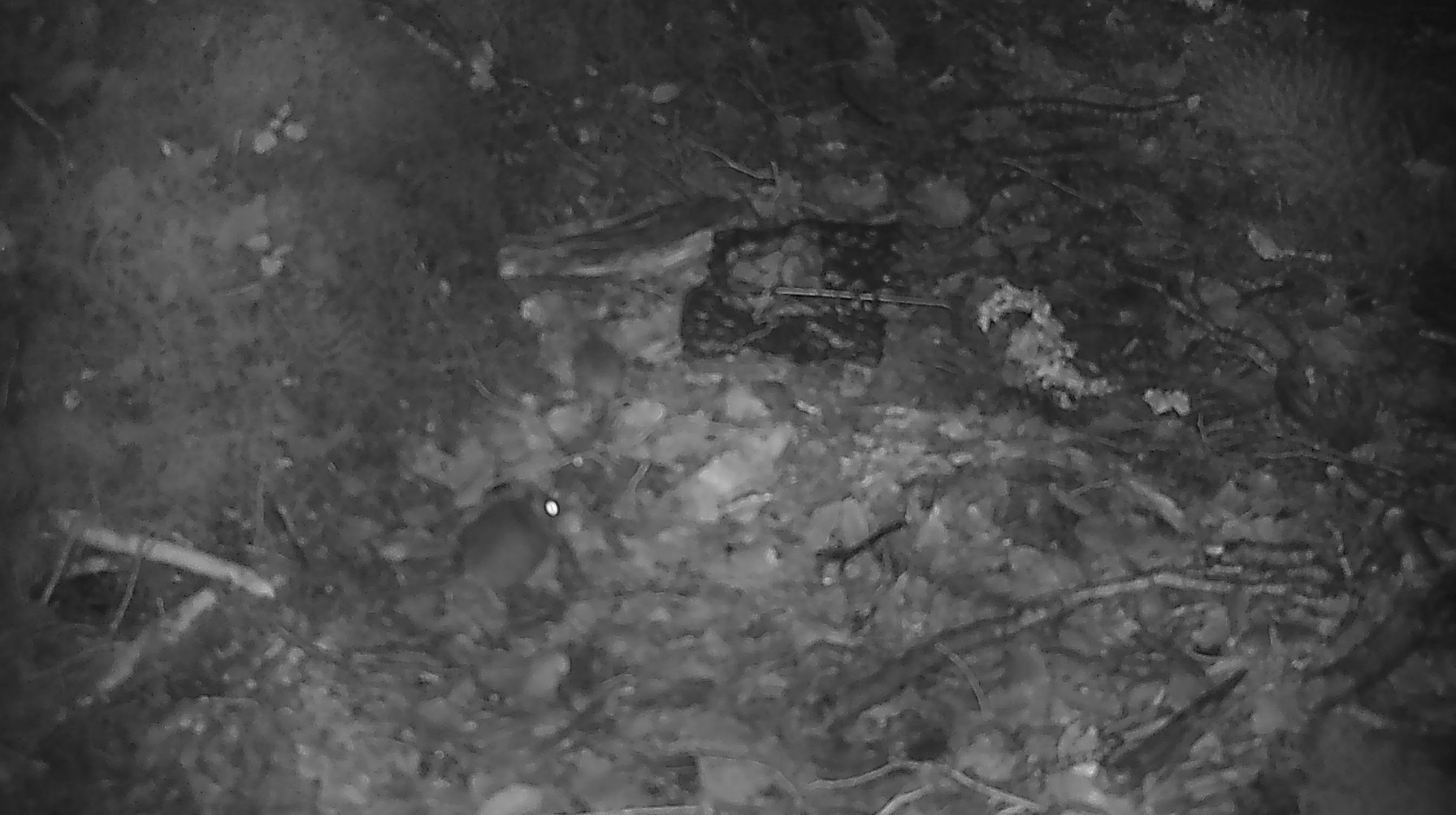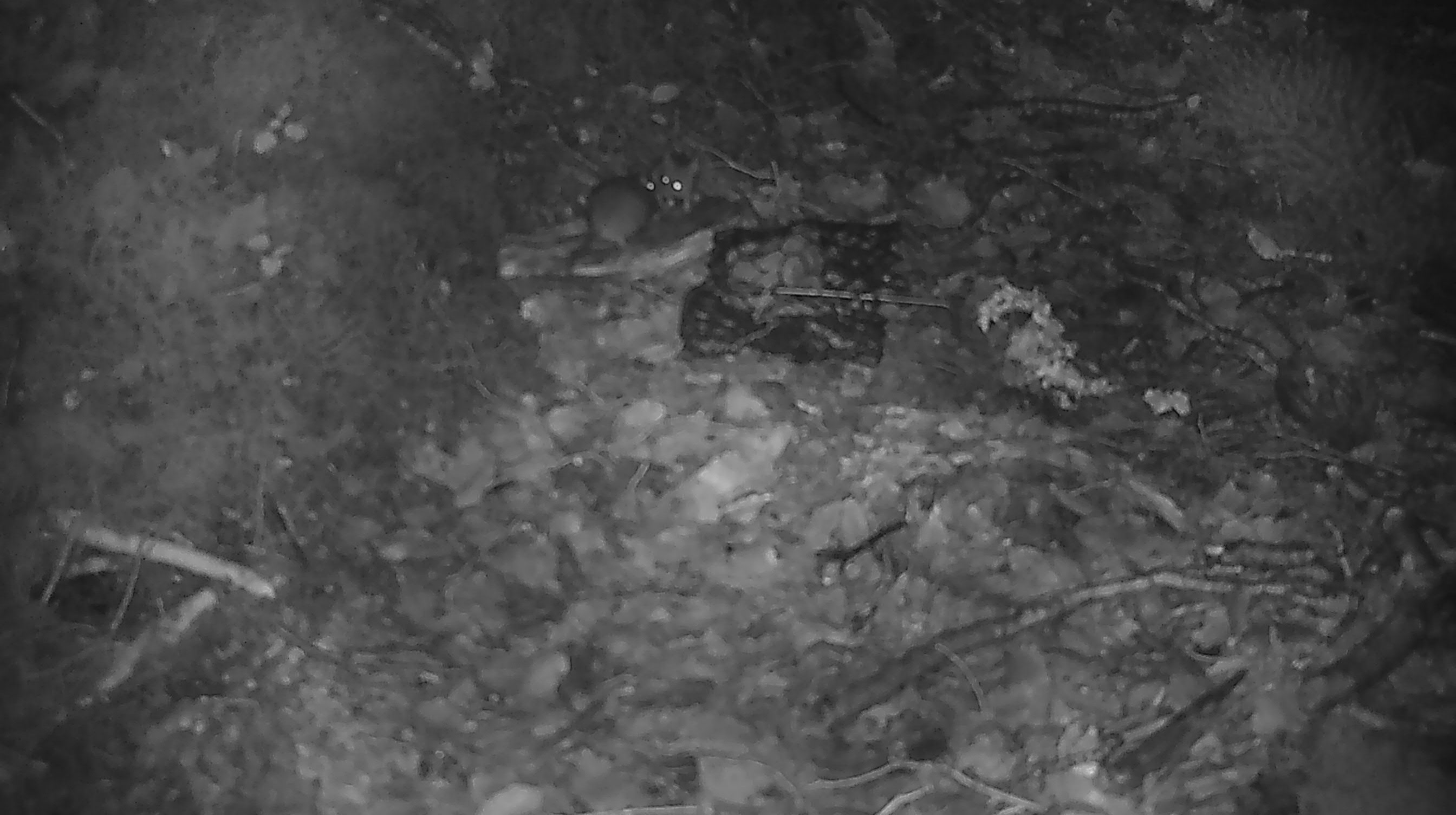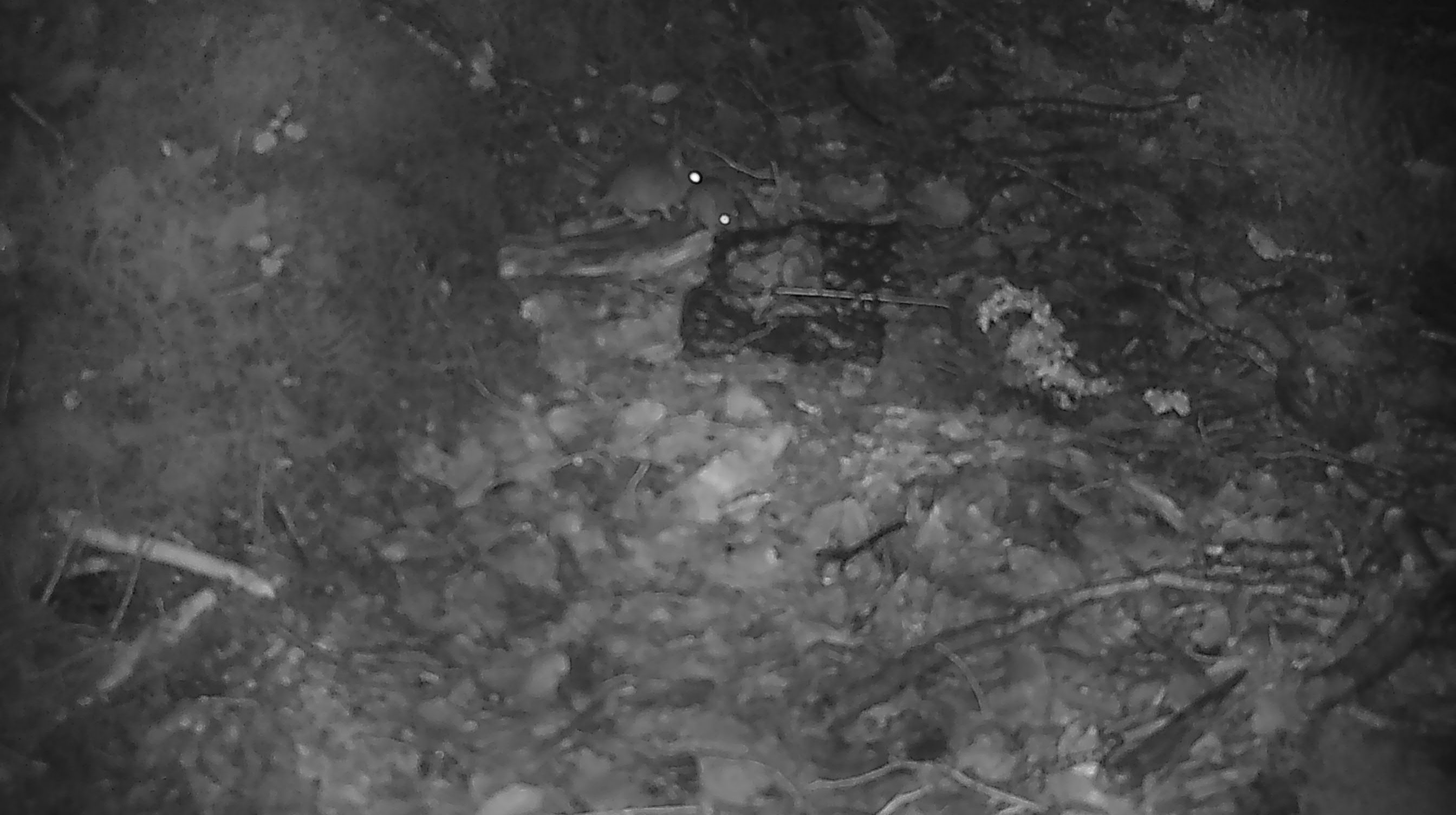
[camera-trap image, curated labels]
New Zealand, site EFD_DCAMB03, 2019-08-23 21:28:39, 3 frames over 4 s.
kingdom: Animalia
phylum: Chordata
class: Mammalia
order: Rodentia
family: Muridae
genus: Mus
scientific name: Mus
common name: mouse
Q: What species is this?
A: Mouse (Mus).